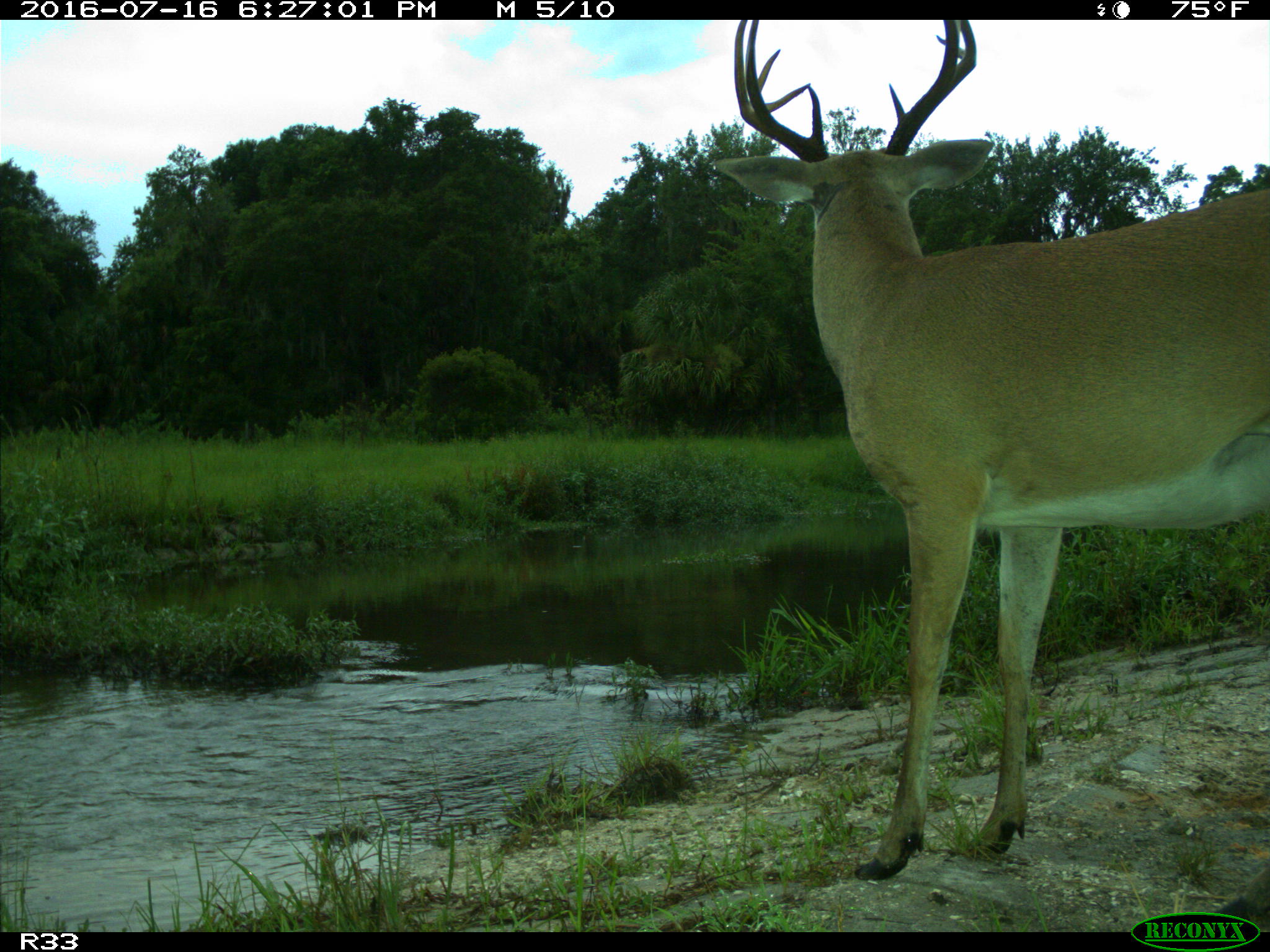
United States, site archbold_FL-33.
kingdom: Animalia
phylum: Chordata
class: Mammalia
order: Artiodactyla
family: Cervidae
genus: Odocoileus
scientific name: Odocoileus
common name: deer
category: unidentified deer